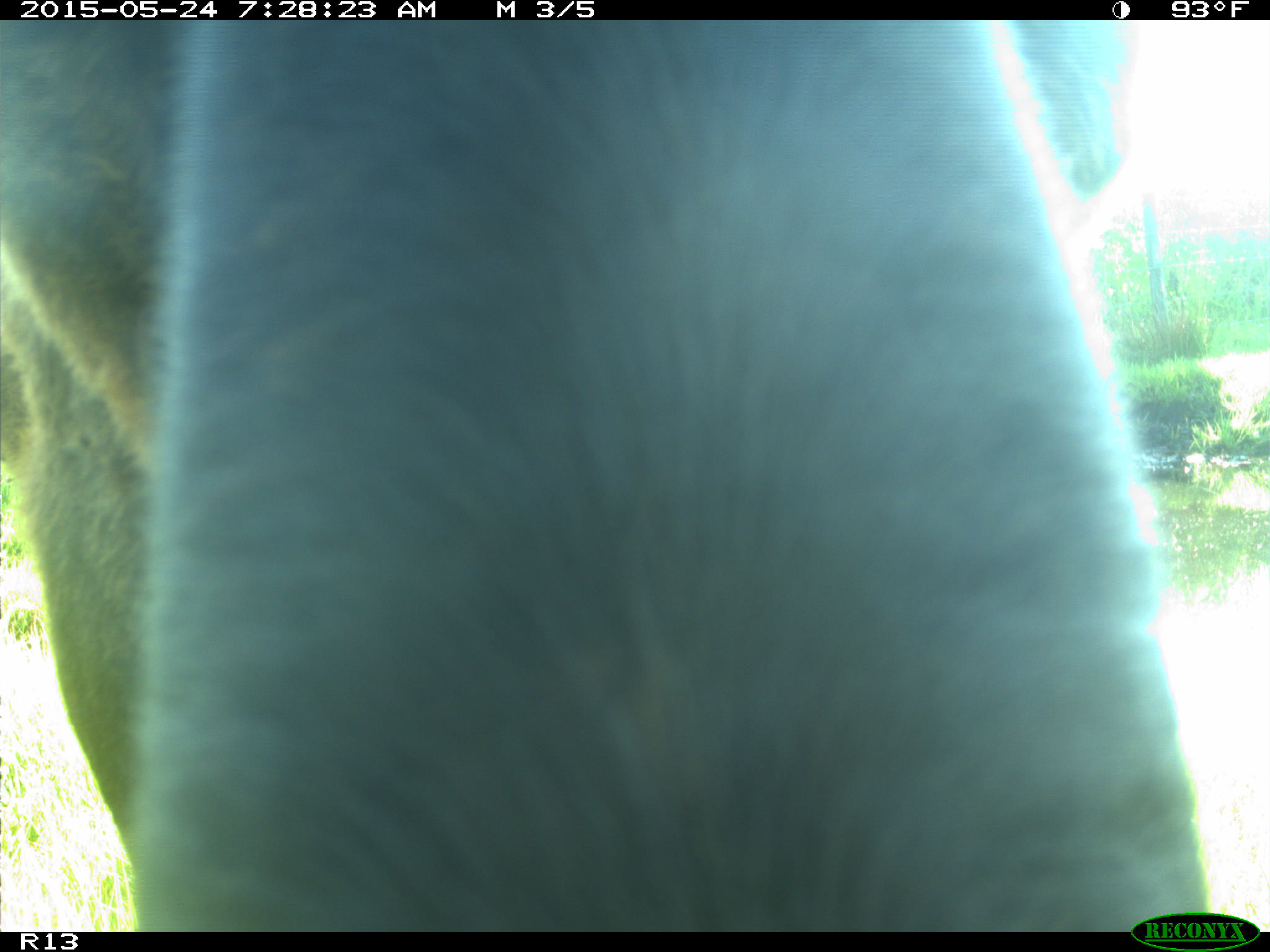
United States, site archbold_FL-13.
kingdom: Animalia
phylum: Chordata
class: Mammalia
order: Artiodactyla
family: Bovidae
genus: Bos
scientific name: Bos taurus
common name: domestic cow